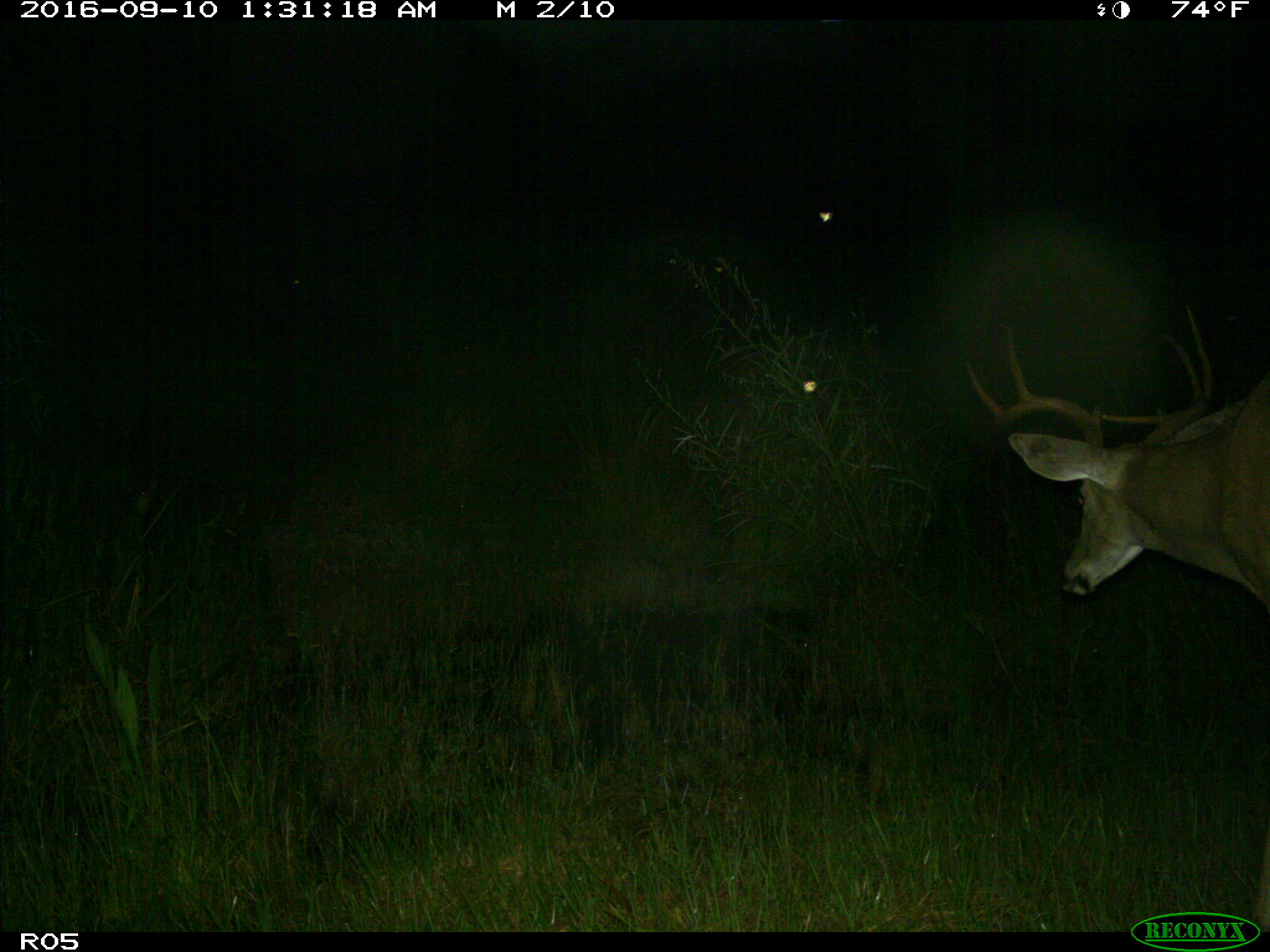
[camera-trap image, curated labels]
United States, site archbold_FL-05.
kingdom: Animalia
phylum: Chordata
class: Mammalia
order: Artiodactyla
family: Cervidae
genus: Odocoileus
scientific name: Odocoileus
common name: deer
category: unidentified deer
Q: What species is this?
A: Unidentified deer (deer) (Odocoileus).